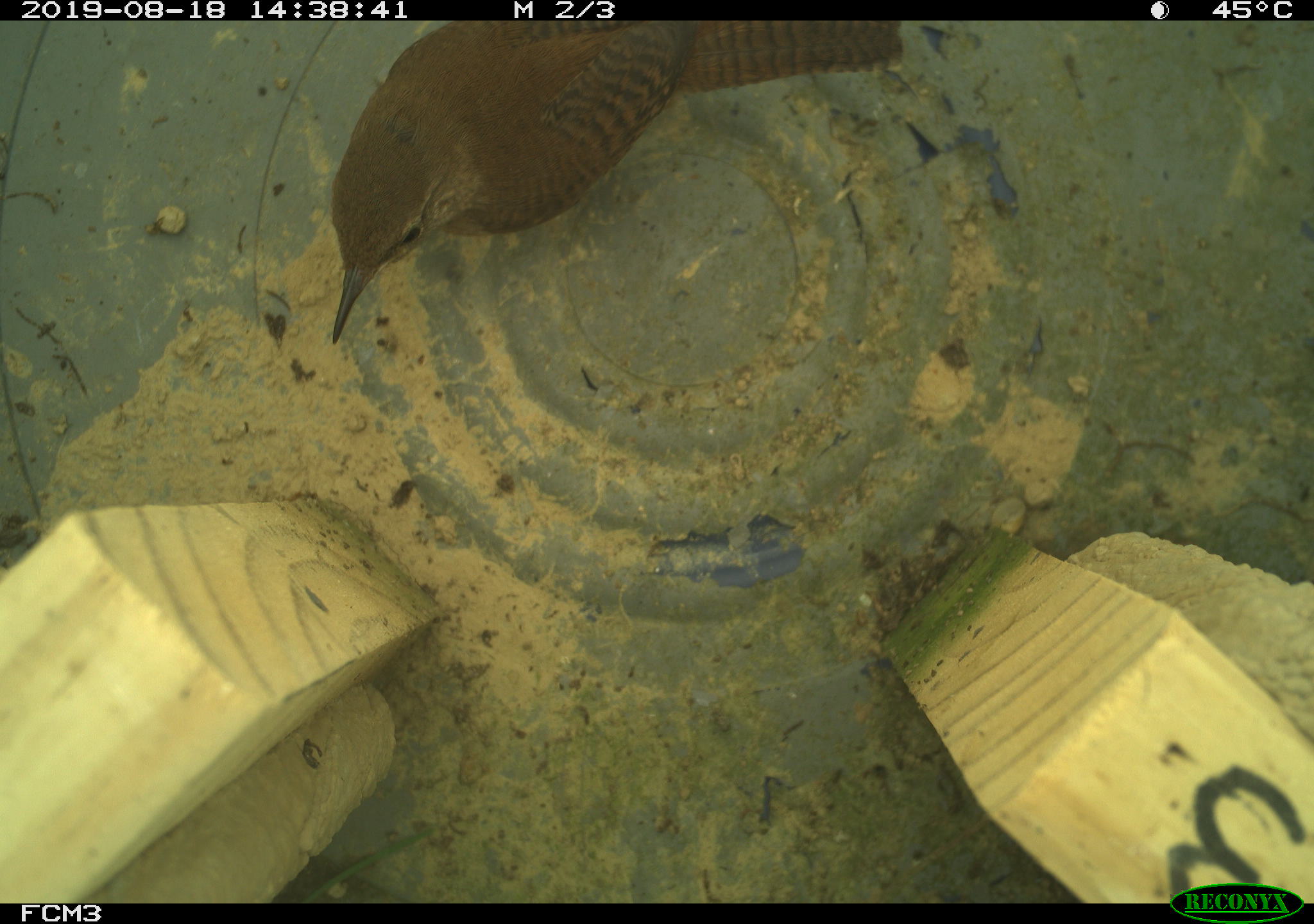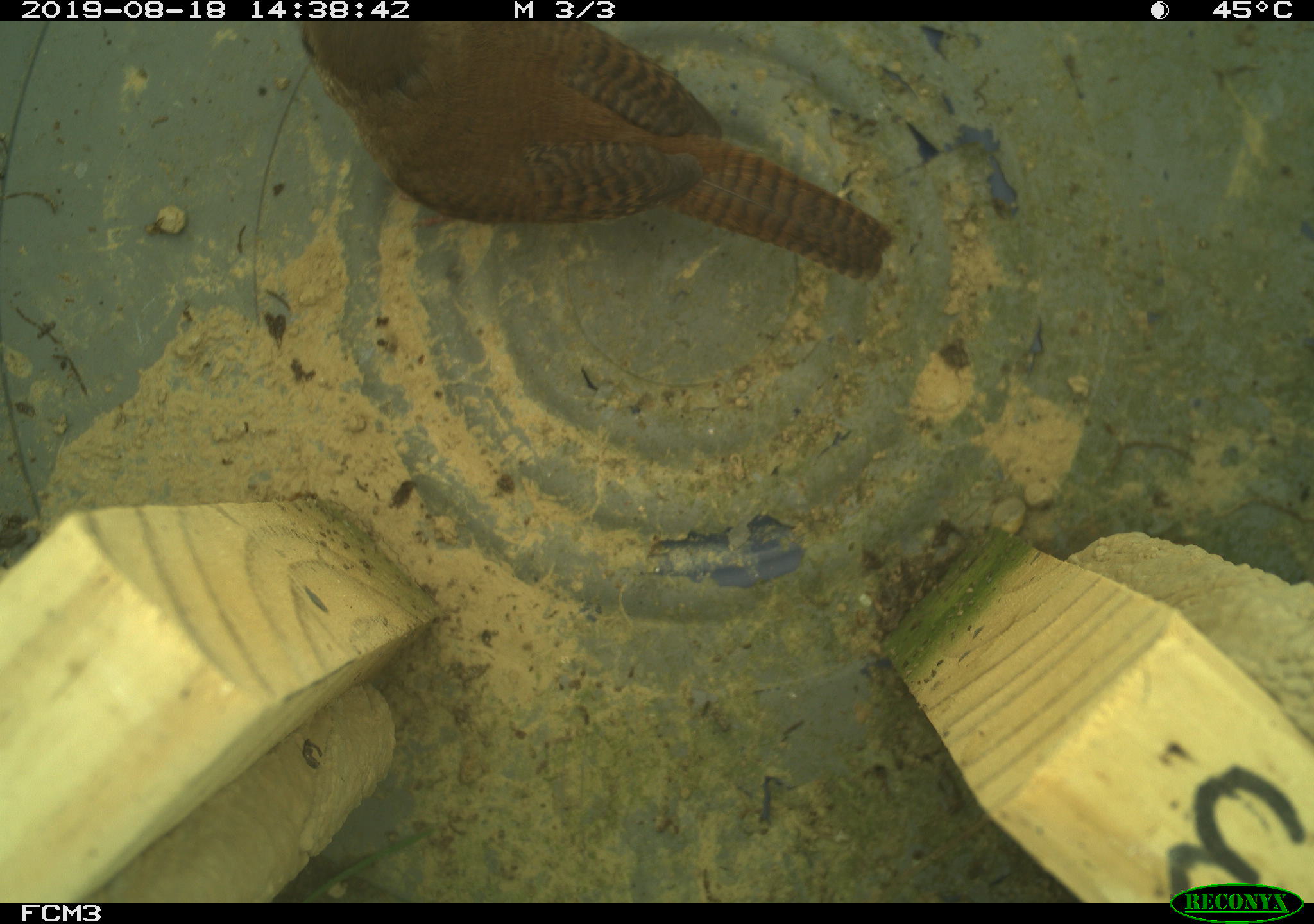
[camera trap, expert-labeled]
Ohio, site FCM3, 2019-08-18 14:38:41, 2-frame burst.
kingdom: Animalia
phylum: Chordata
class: Aves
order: Passeriformes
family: Troglodytidae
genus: Troglodytes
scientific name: Troglodytes aedon aedon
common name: northern house wren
Northern house wren (Troglodytes aedon aedon).